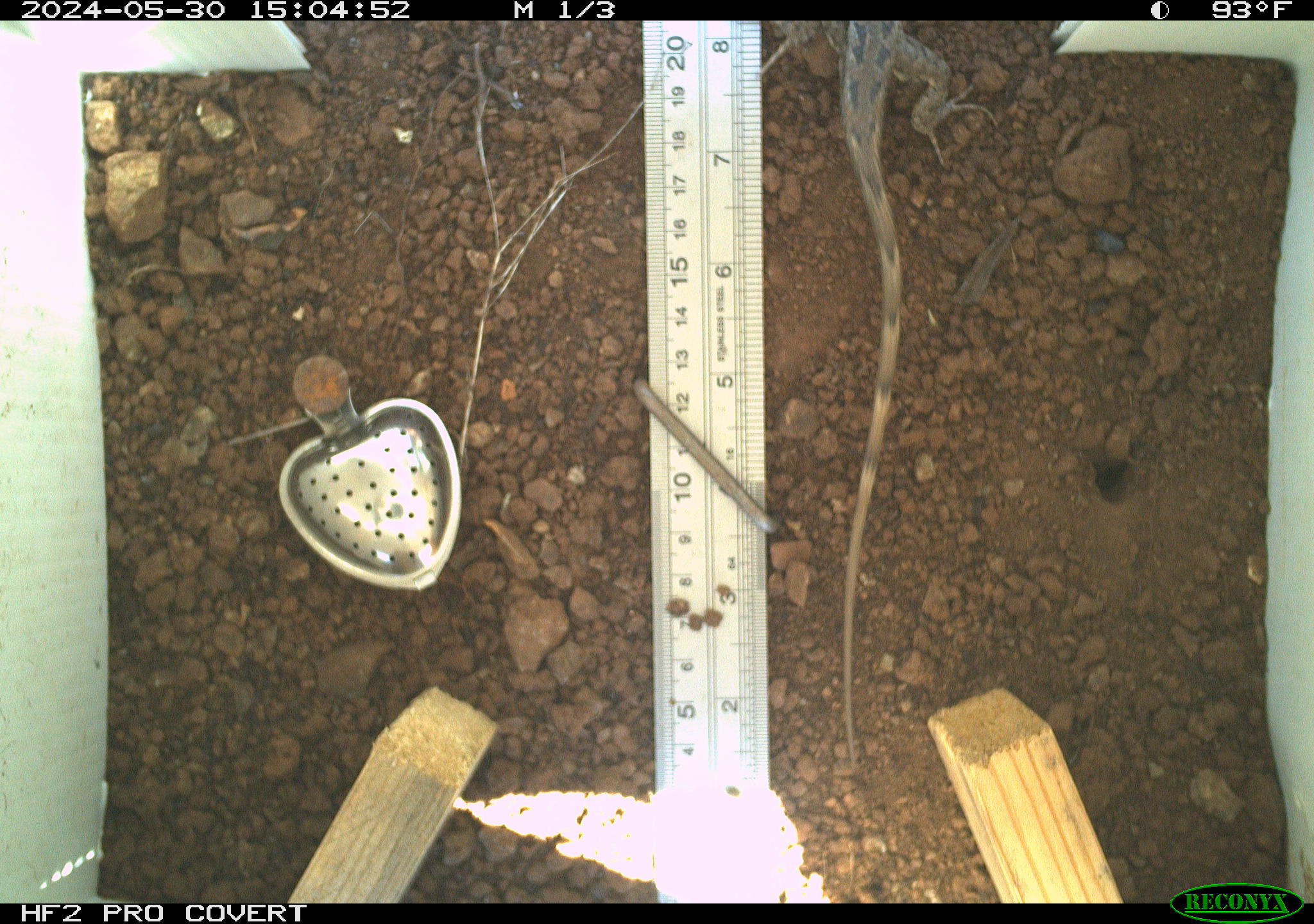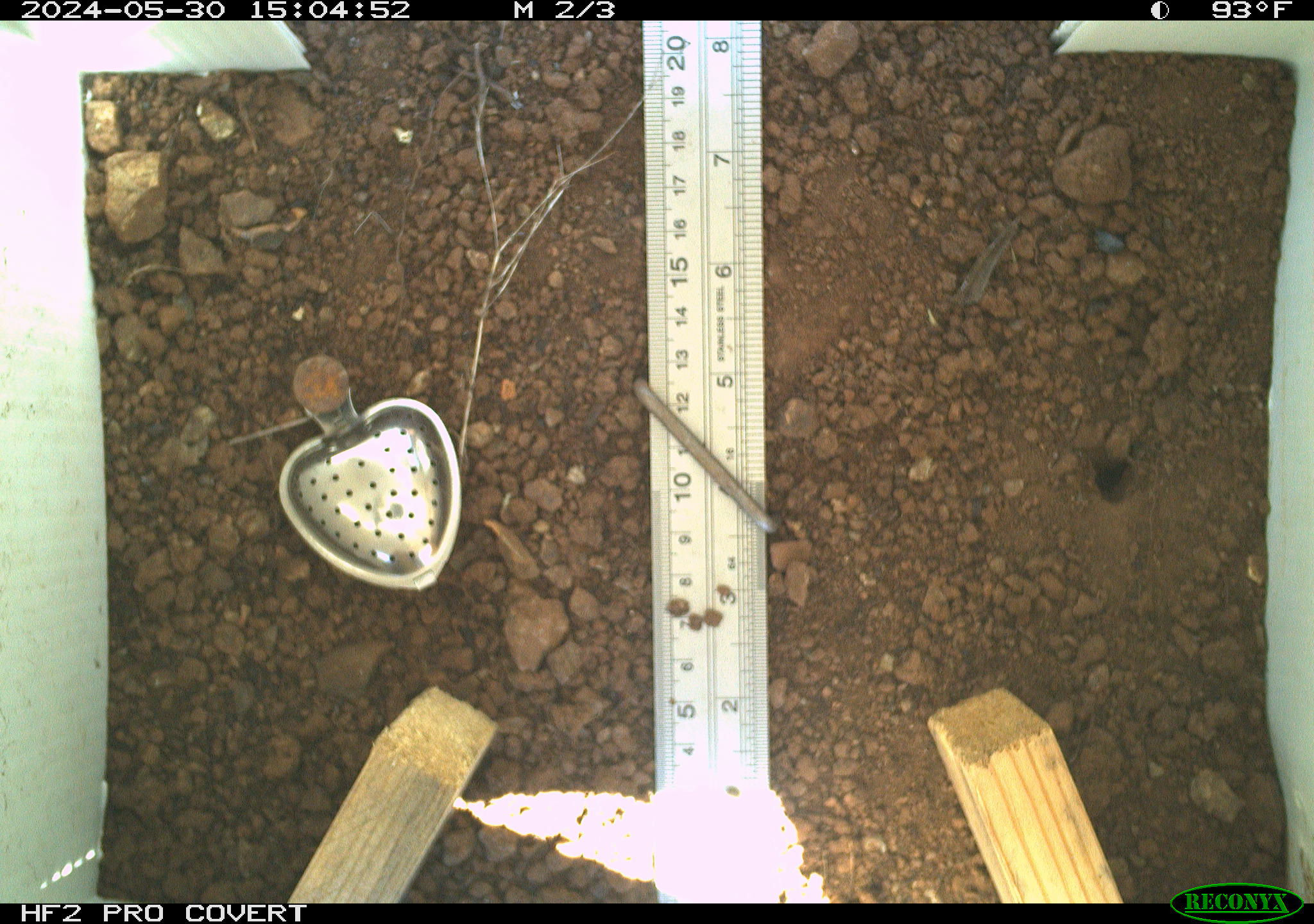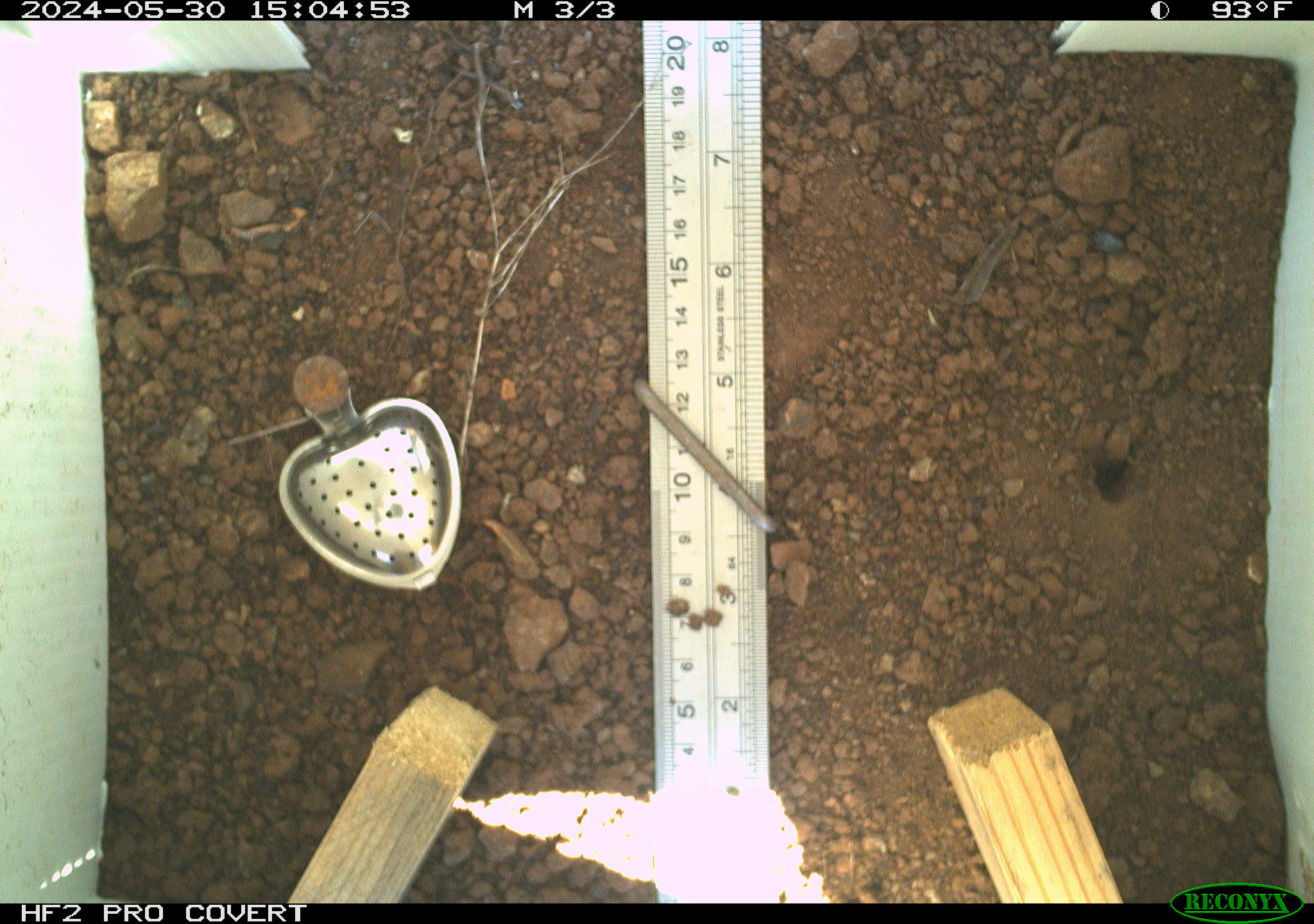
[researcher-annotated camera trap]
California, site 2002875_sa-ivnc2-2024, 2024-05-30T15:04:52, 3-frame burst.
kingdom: Animalia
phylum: Chordata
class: Reptilia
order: Squamata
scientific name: Squamata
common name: lizards and snakes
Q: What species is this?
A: Lizards and snakes (Squamata).